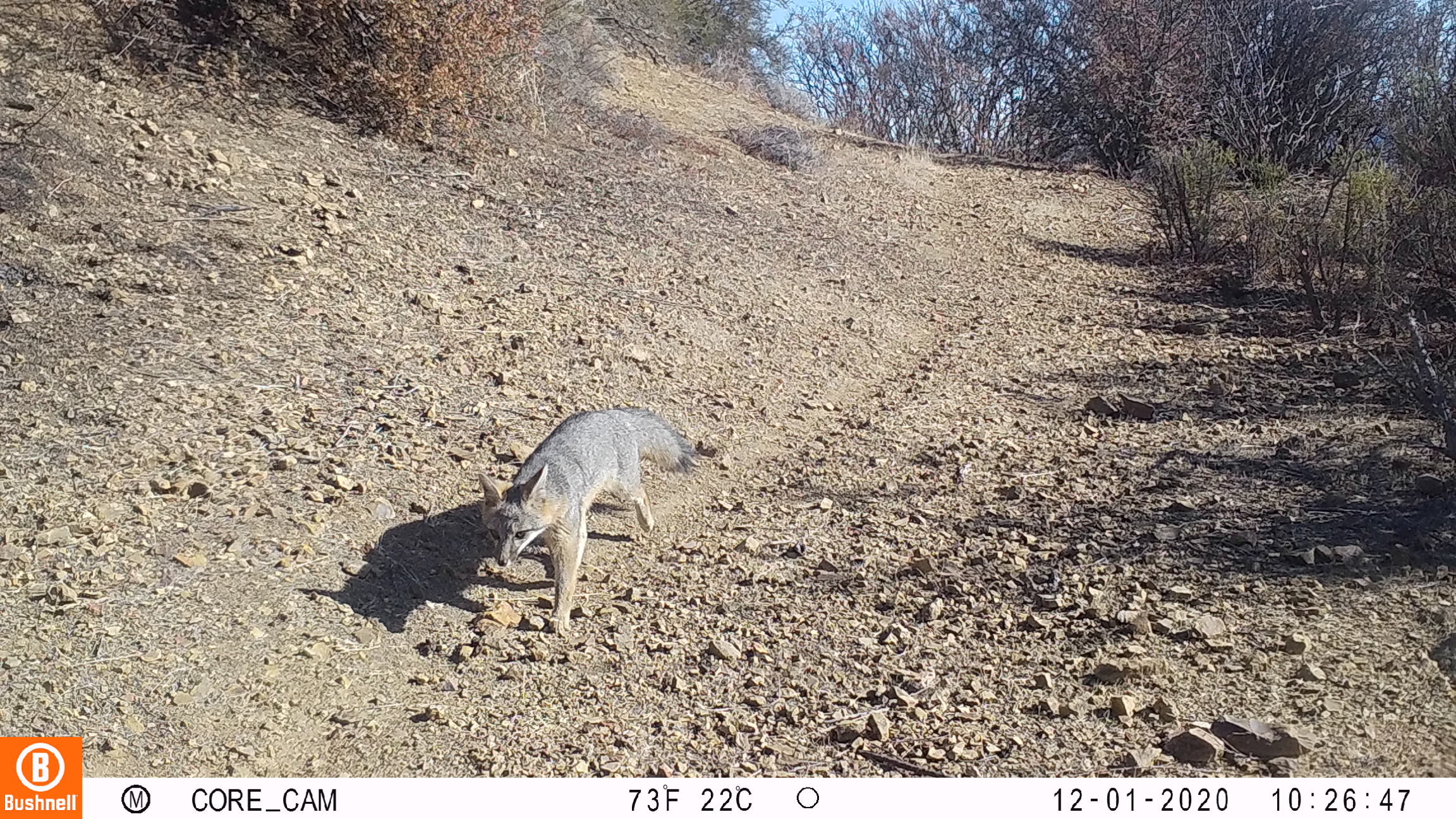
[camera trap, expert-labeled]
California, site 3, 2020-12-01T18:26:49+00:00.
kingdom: Animalia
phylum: Chordata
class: Mammalia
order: Carnivora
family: Canidae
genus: Urocyon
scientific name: Urocyon cinereoargenteus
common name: gray fox